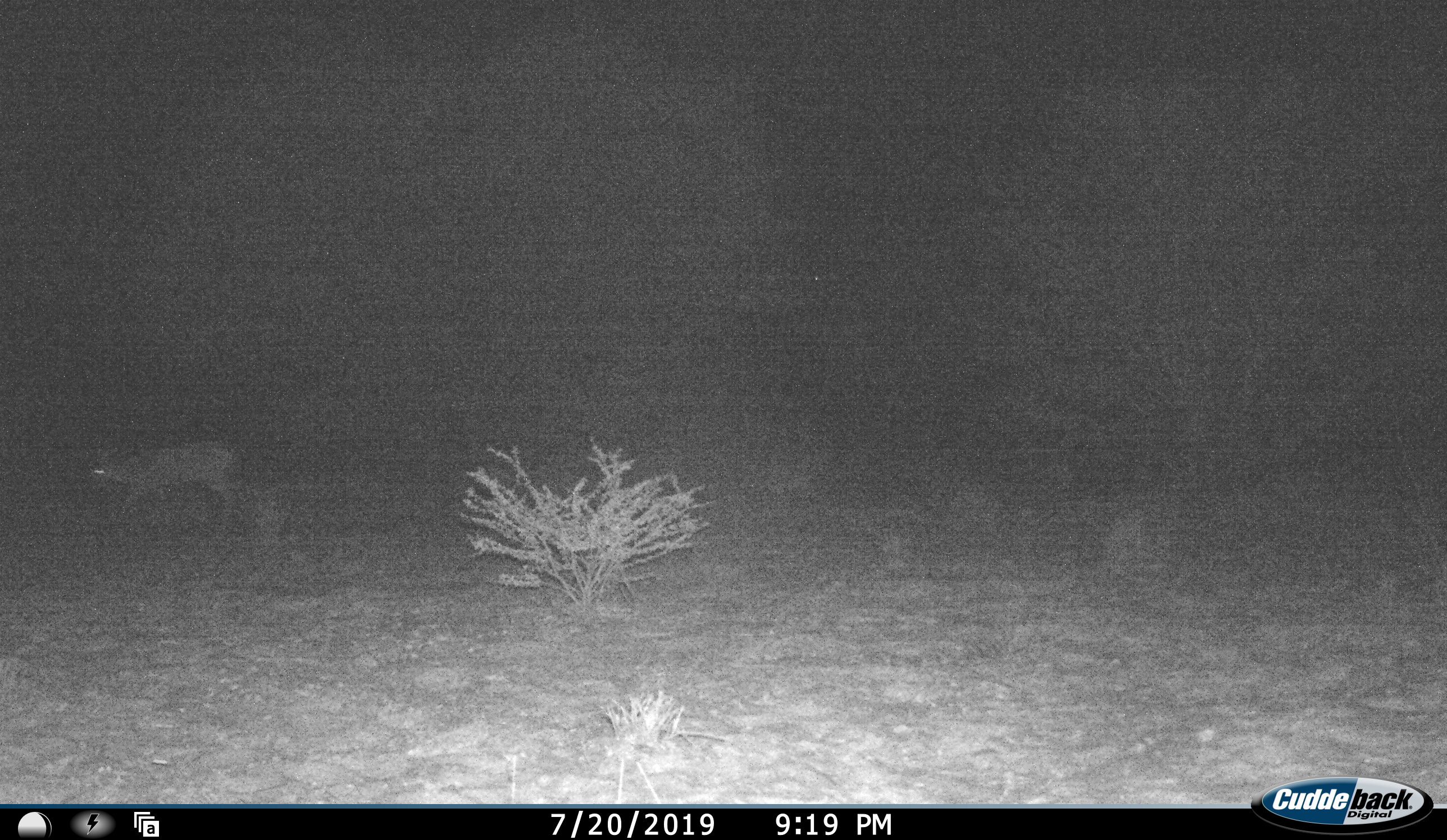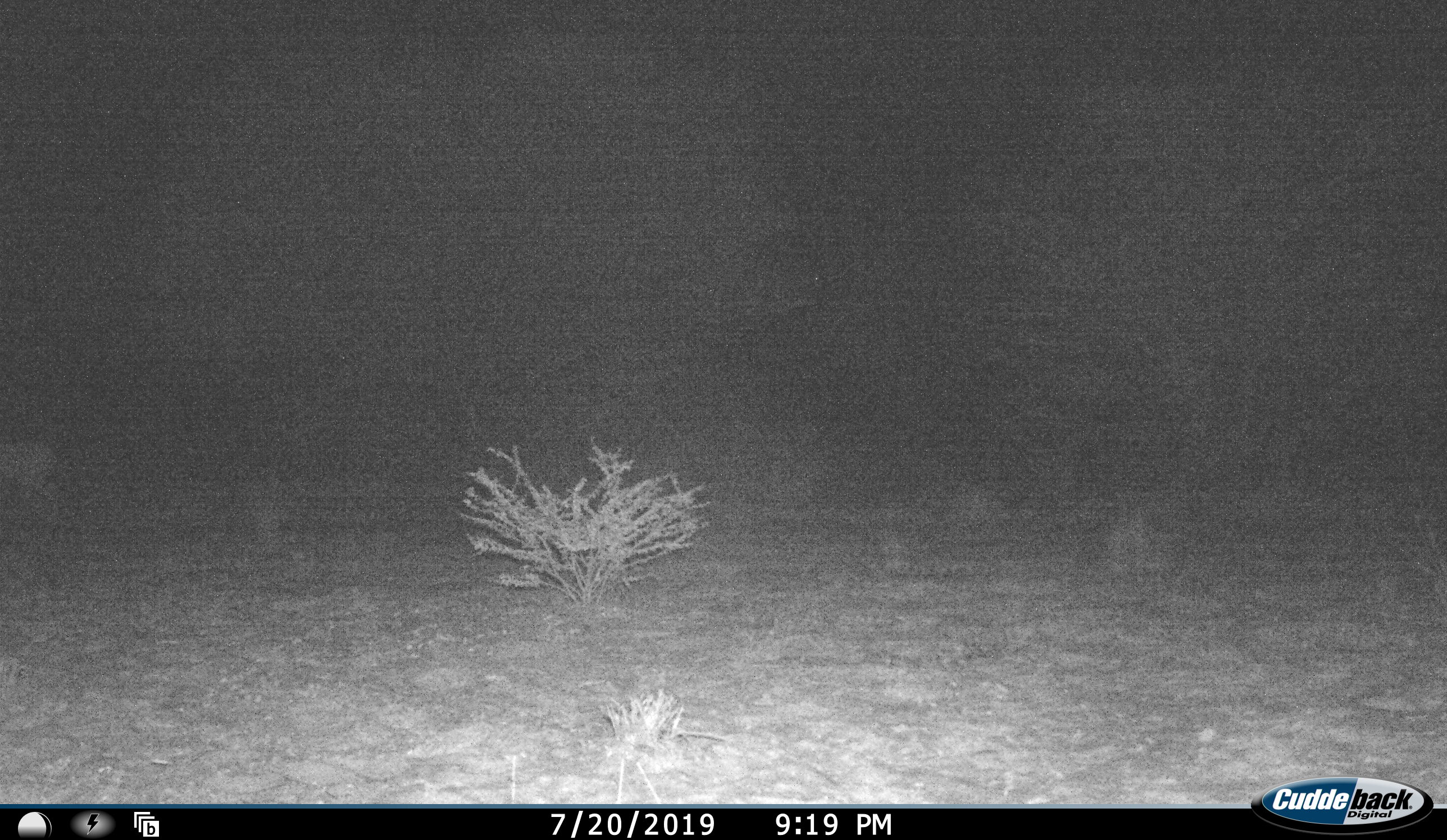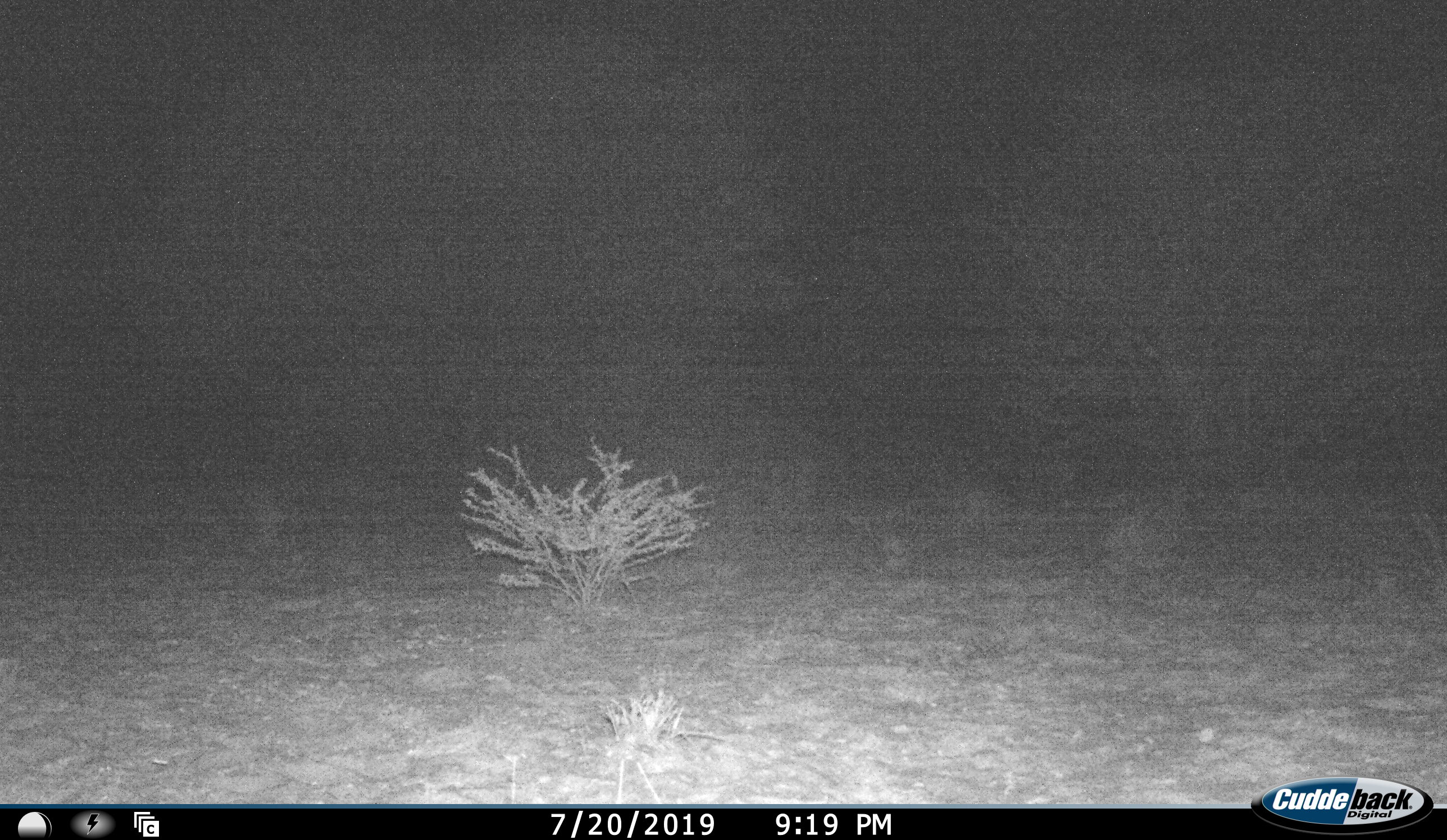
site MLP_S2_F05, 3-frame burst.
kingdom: Animalia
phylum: Chordata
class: Mammalia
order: Artiodactyla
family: Bovidae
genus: Raphicerus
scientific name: Raphicerus campestris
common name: steenbok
Steenbok (Raphicerus campestris), count 1. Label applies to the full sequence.